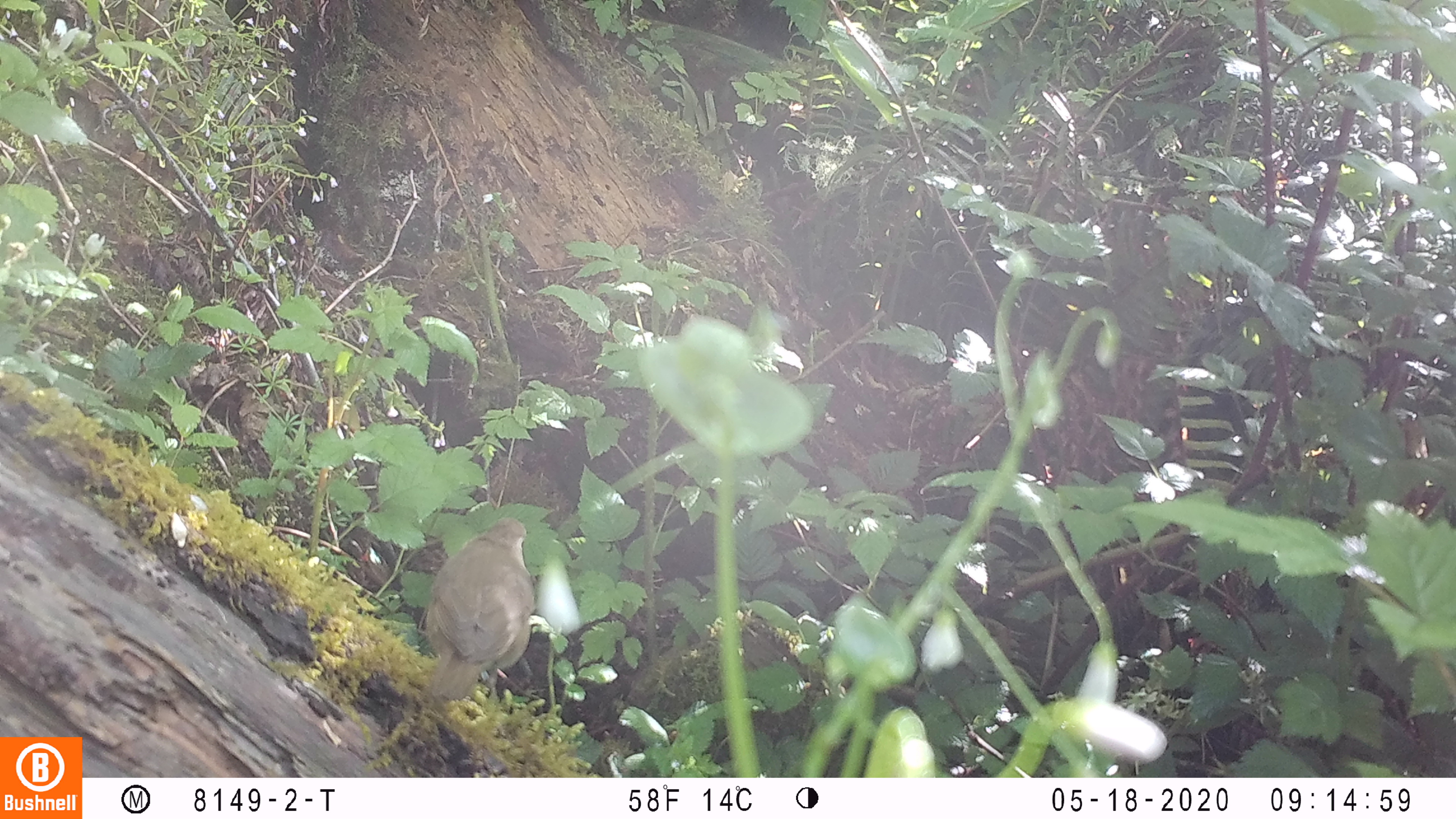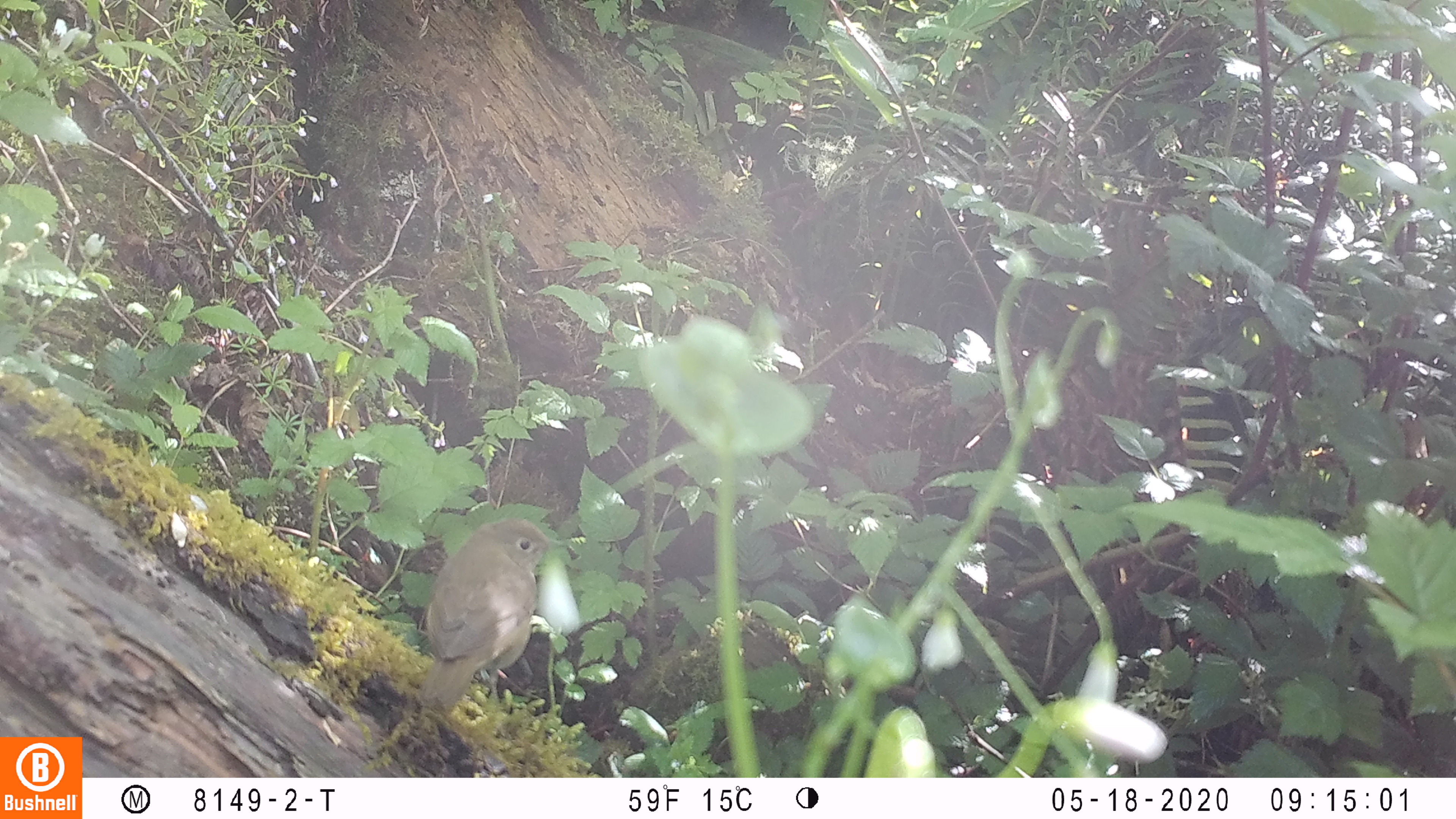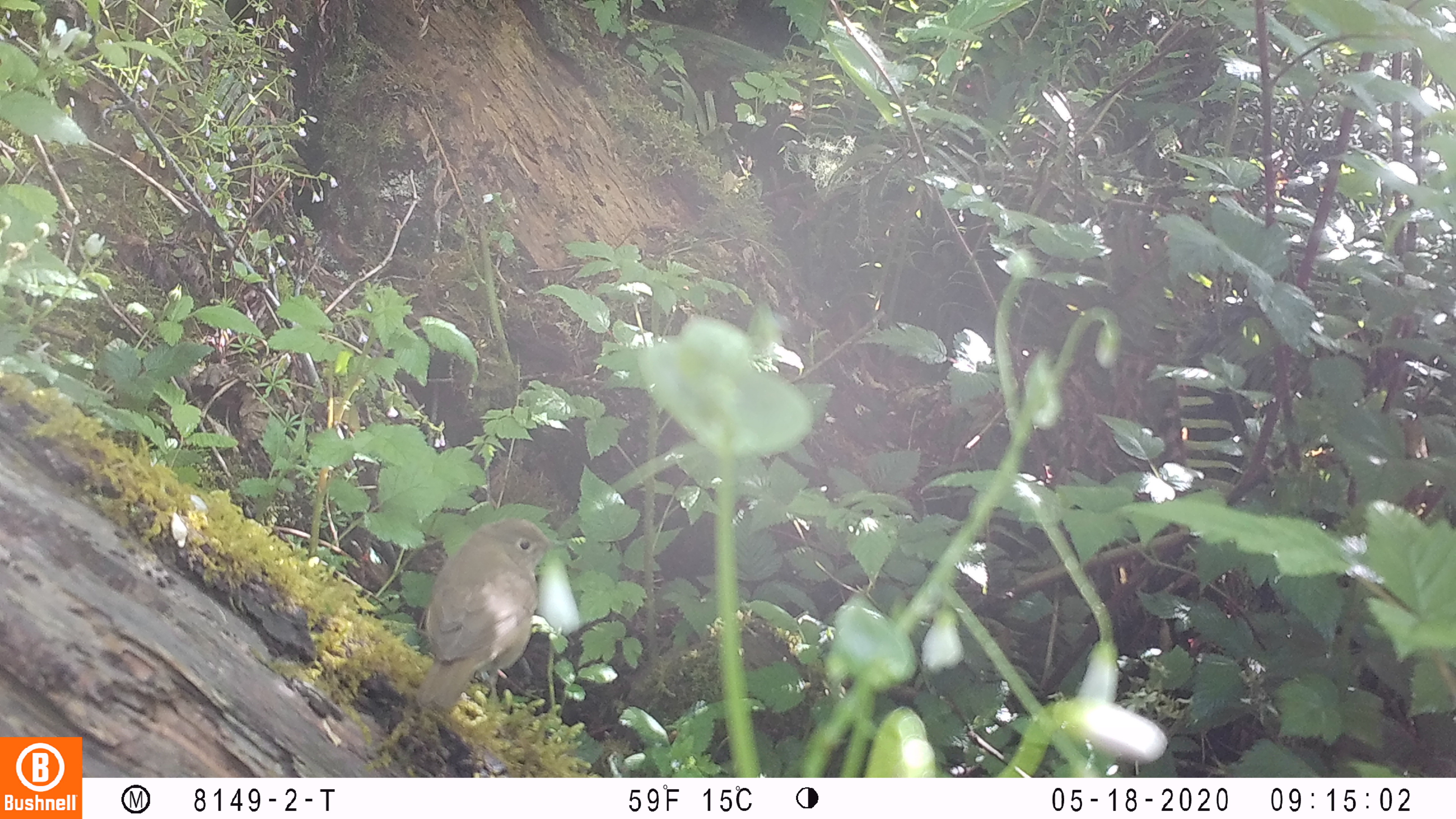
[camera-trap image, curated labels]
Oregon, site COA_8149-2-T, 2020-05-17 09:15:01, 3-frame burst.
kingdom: Animalia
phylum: Chordata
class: Aves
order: Passeriformes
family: Turdidae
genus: Catharus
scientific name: Catharus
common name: brown thrushes and nightingale-thrushes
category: catharus species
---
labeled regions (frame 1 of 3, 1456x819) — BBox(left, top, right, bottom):
catharus species: BBox(411, 513, 543, 702)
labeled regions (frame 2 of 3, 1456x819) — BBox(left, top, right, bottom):
catharus species: BBox(400, 514, 573, 707)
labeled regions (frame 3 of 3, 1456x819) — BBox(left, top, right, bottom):
catharus species: BBox(409, 507, 573, 711)